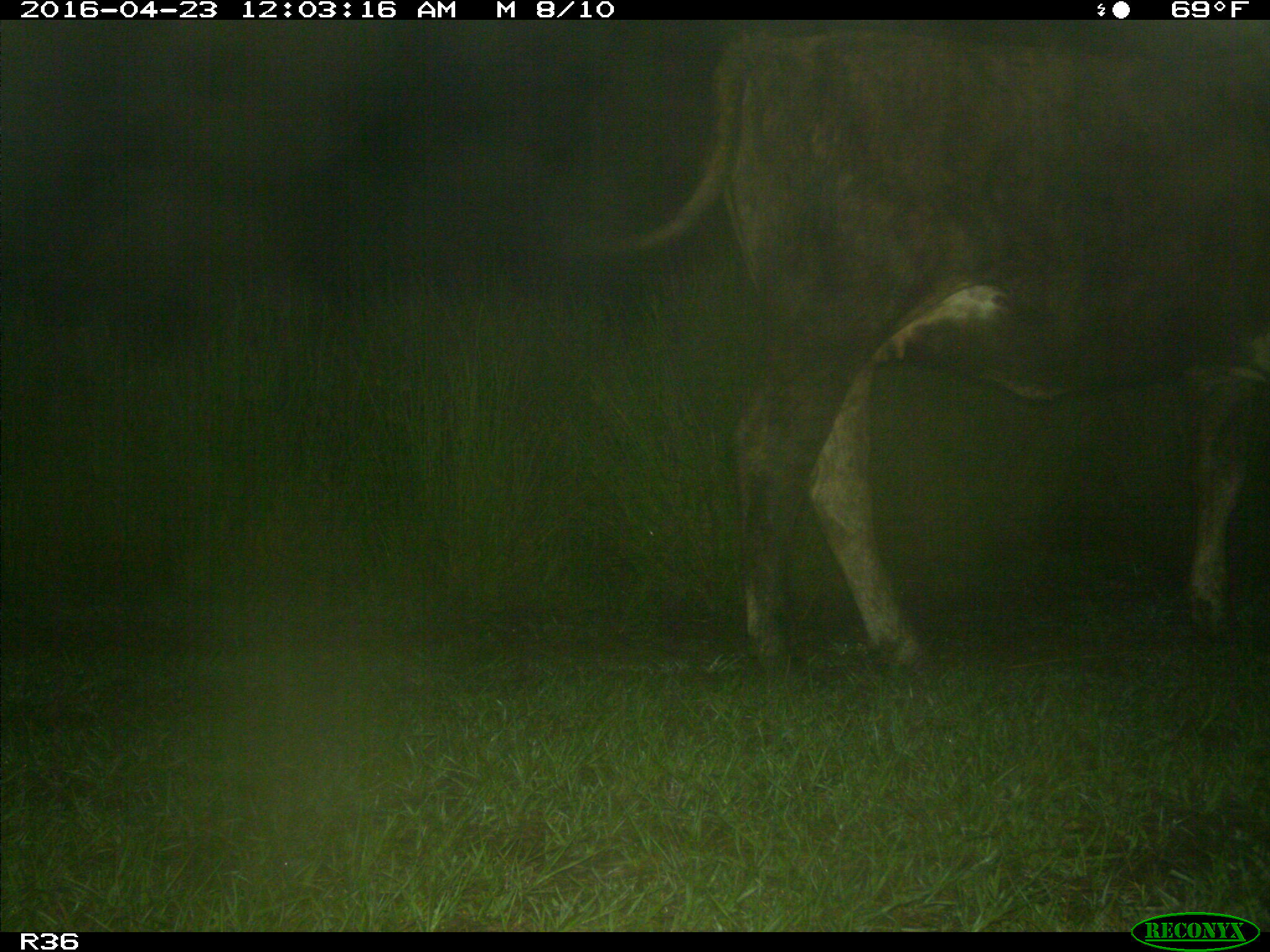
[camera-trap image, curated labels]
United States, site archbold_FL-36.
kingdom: Animalia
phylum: Chordata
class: Mammalia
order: Artiodactyla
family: Bovidae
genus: Bos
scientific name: Bos taurus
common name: domestic cow